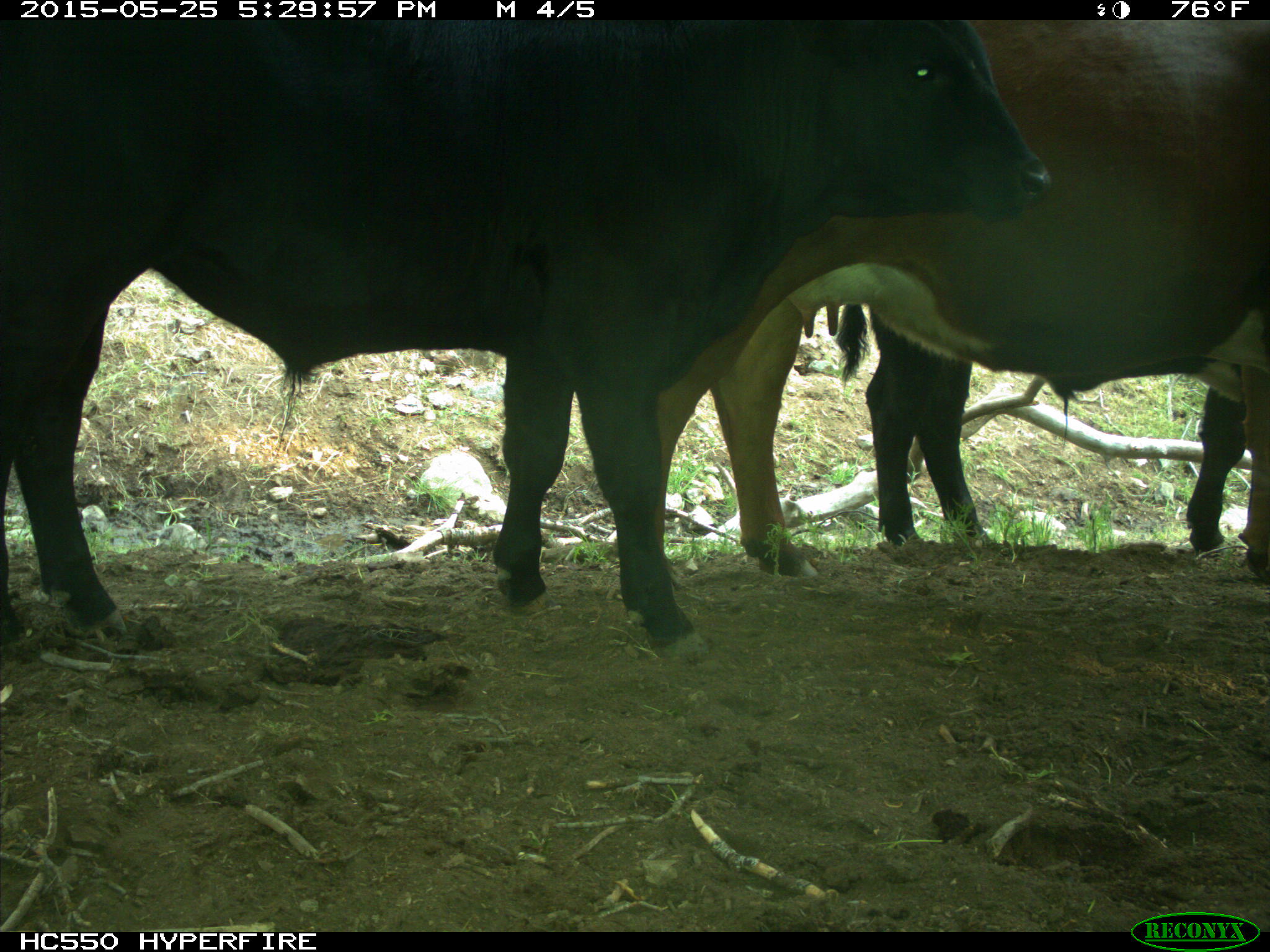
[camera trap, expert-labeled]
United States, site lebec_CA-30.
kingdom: Animalia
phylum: Chordata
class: Mammalia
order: Artiodactyla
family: Bovidae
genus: Bos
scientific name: Bos taurus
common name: domestic cow